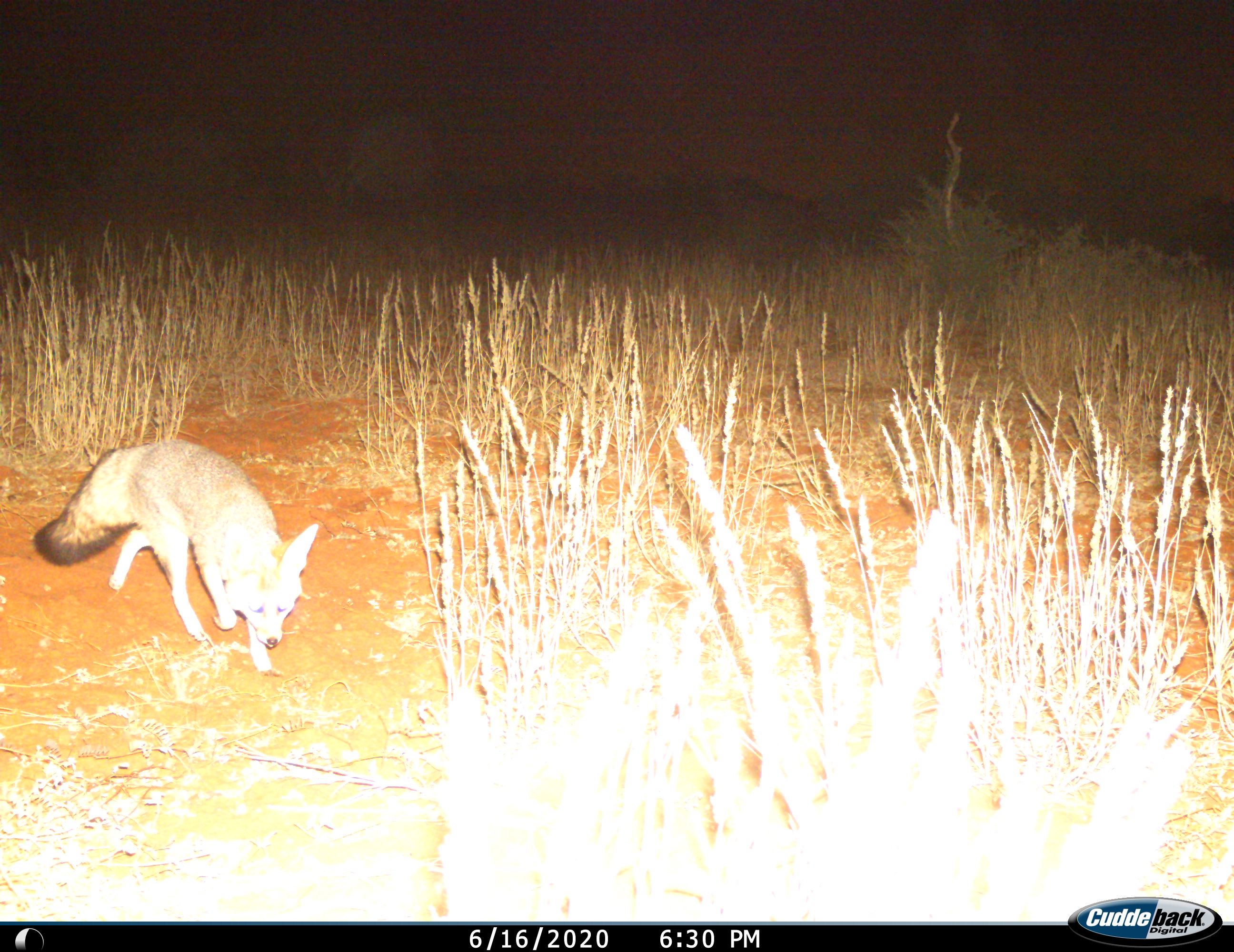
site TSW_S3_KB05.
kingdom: Animalia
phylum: Chordata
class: Mammalia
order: Carnivora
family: Canidae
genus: Vulpes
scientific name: Vulpes chama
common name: cape fox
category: foxcape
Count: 1.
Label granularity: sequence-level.